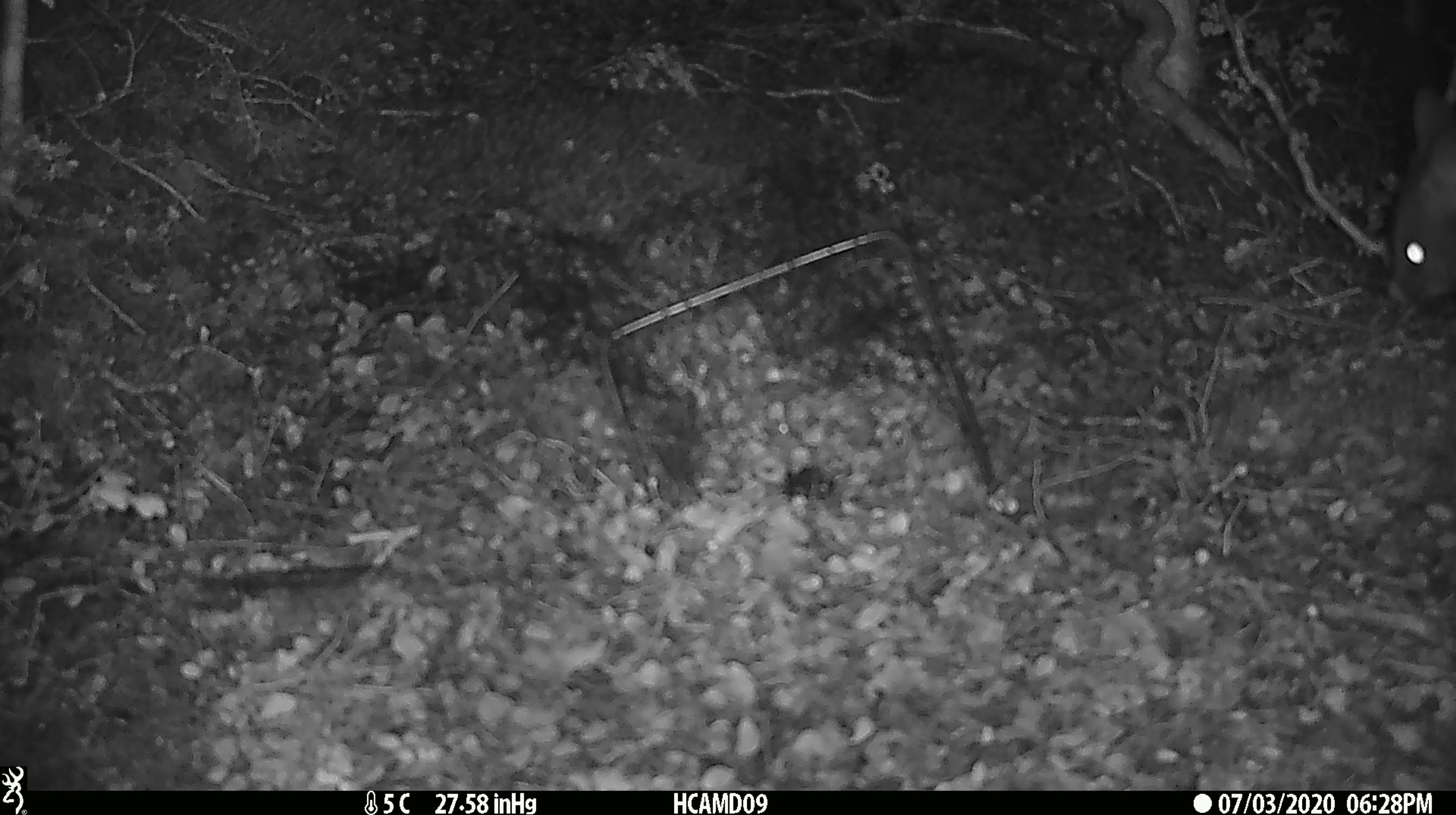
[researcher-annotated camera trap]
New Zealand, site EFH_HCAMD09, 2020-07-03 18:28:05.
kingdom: Animalia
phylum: Chordata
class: Mammalia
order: Diprotodontia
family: Phalangeridae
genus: Trichosurus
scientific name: Trichosurus vulpecula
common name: common brushtail possum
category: possum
Possum (common brushtail possum) (Trichosurus vulpecula).